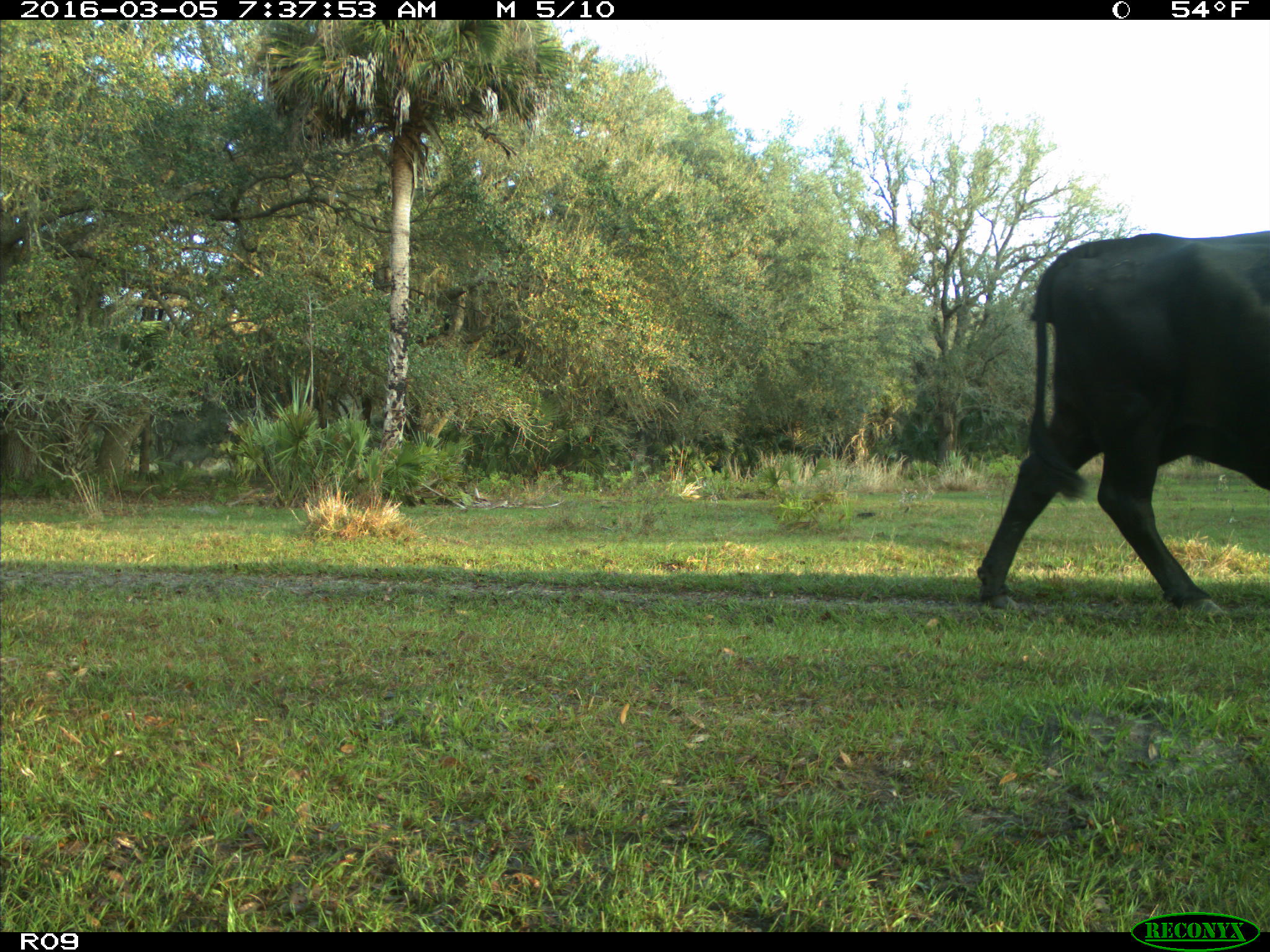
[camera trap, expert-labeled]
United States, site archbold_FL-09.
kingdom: Animalia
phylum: Chordata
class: Mammalia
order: Artiodactyla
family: Bovidae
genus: Bos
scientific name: Bos taurus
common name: domestic cow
Bos taurus (domestic cow).